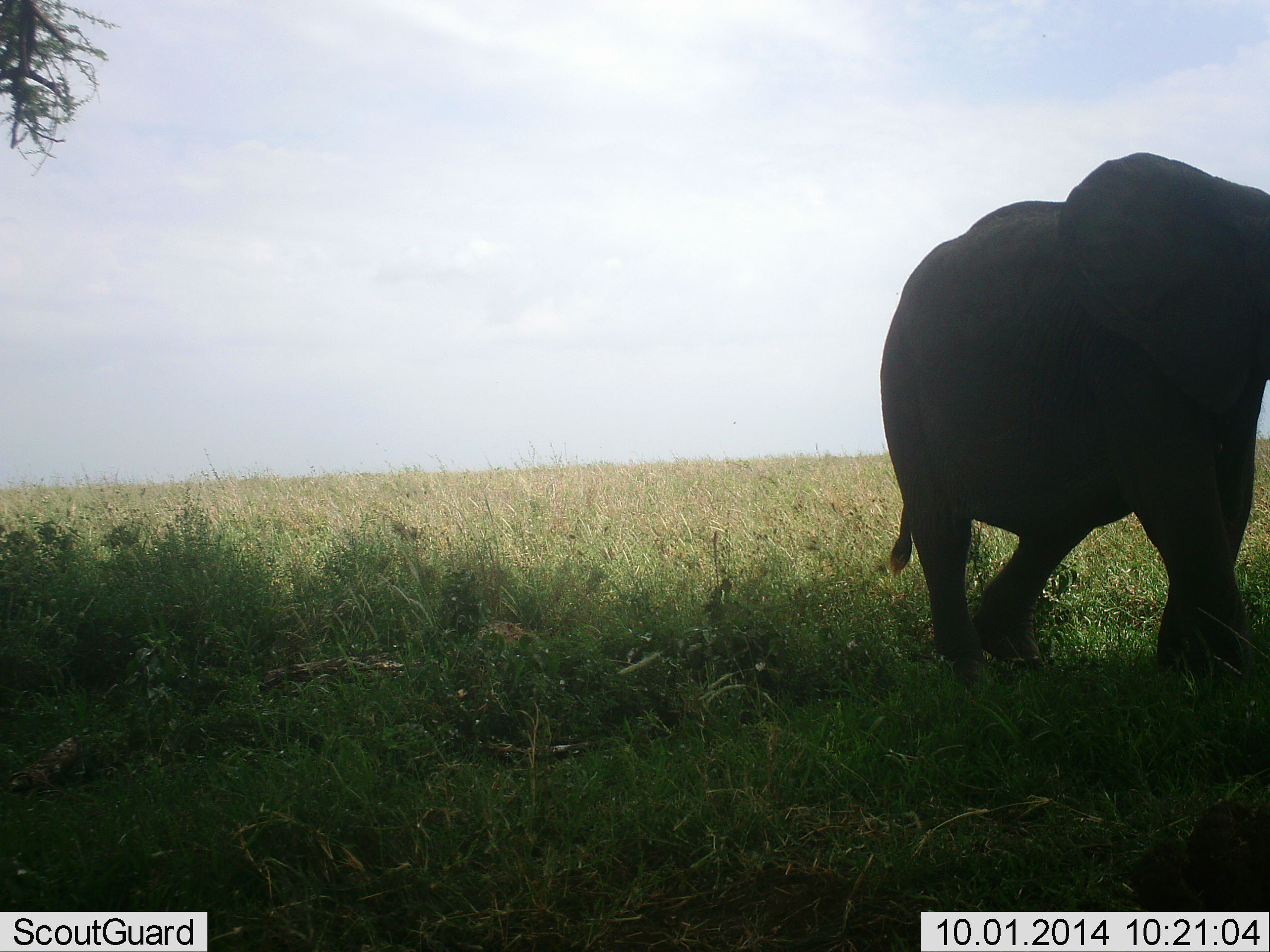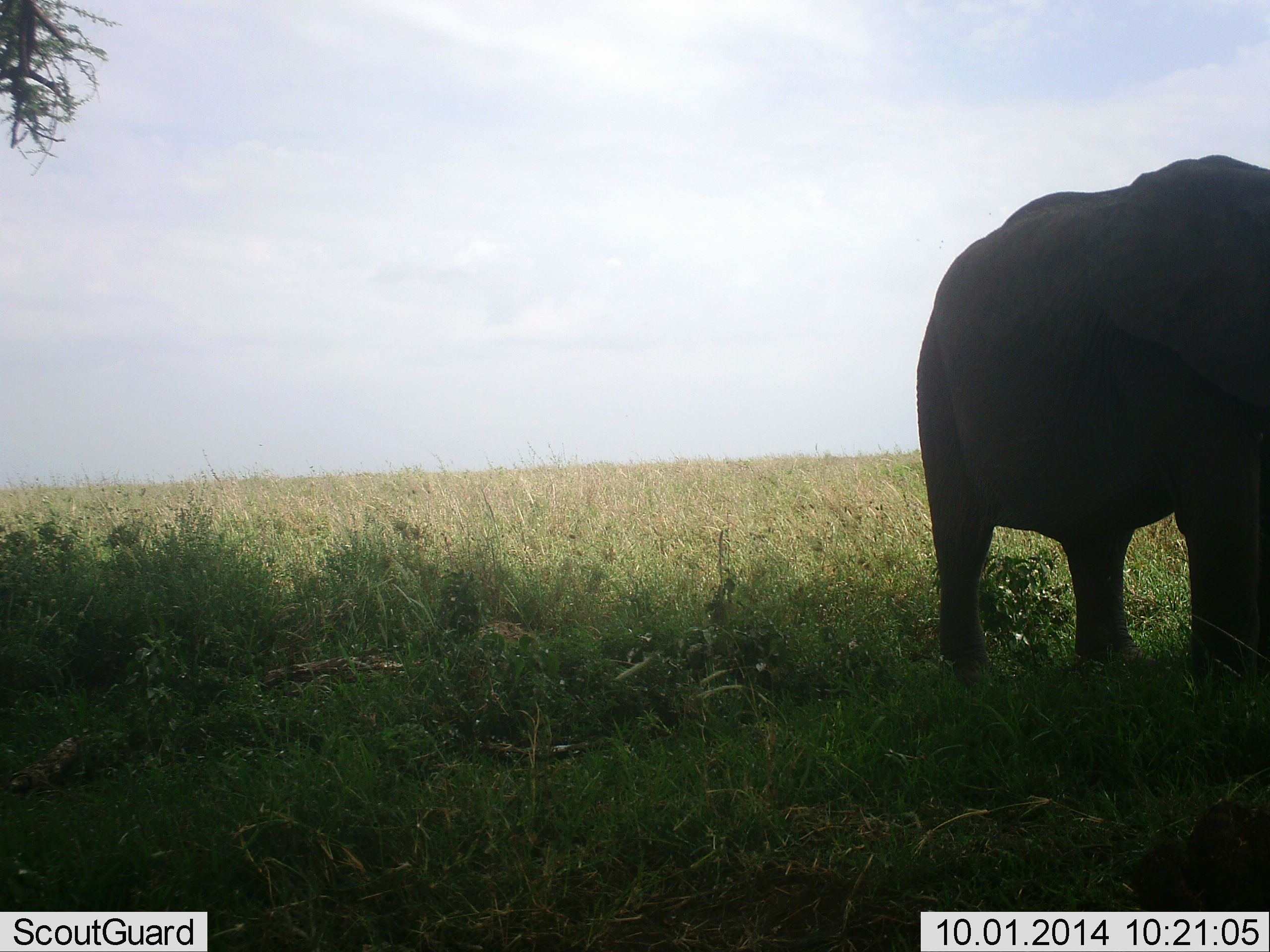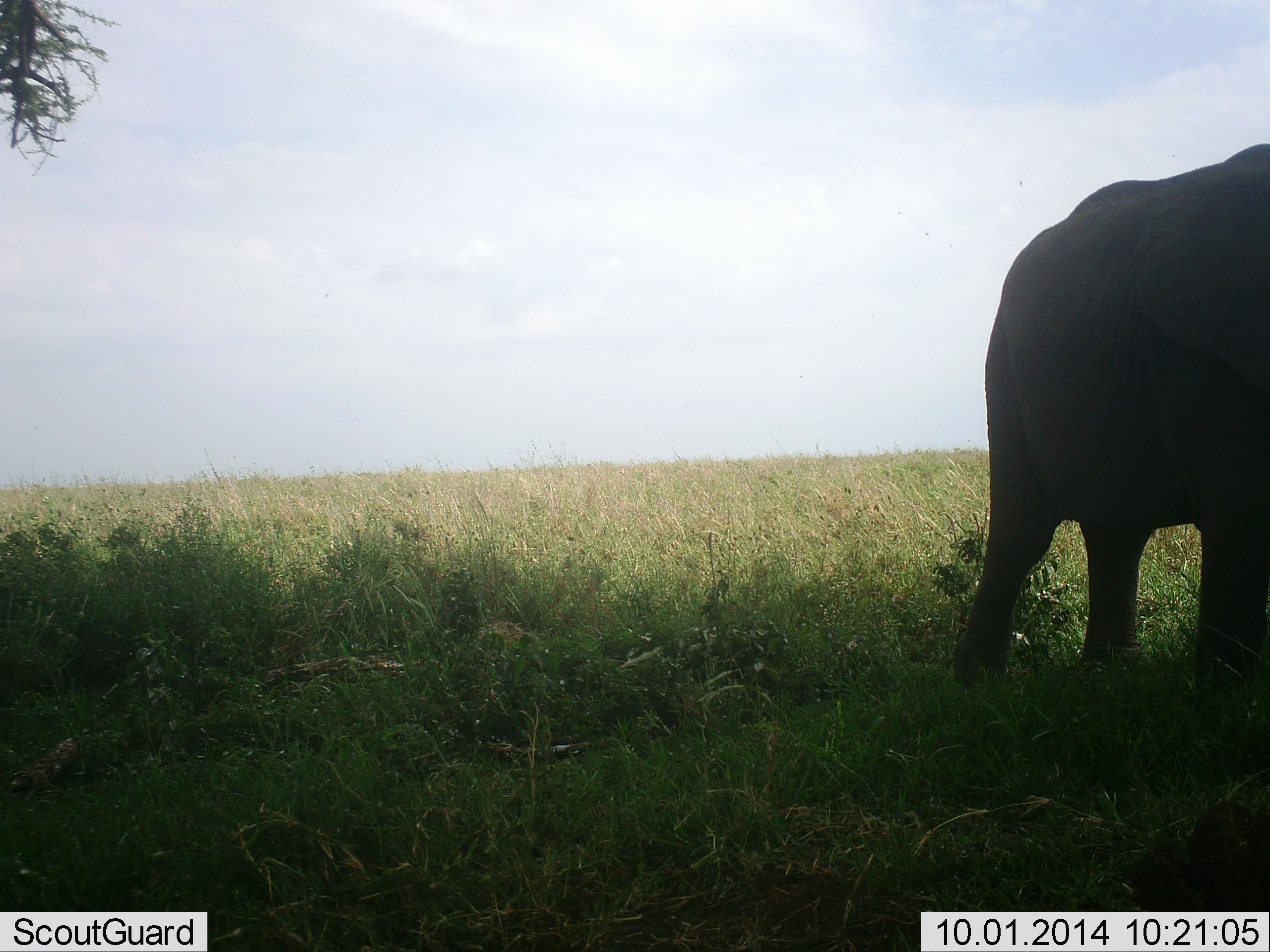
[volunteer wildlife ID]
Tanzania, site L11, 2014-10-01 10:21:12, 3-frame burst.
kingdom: Animalia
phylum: Chordata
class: Mammalia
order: Proboscidea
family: Elephantidae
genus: Loxodonta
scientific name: Loxodonta africana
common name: african bush elephant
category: elephant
Elephant (african bush elephant) (Loxodonta africana), count 1. Behavior (volunteer vote fractions): standing 25%, resting 0%, moving 75%, interacting 0%. Young present (vote fraction): 0%. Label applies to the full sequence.